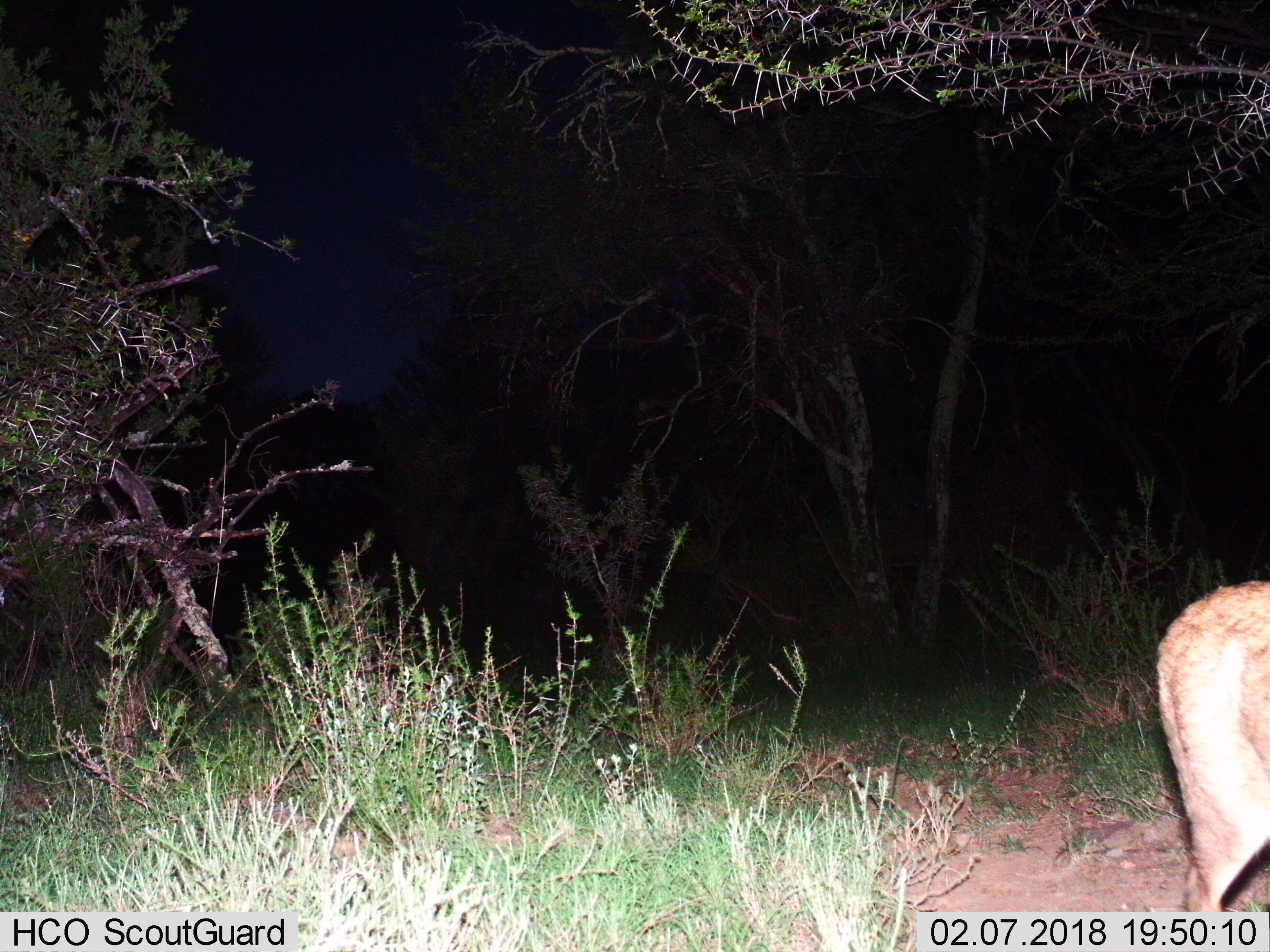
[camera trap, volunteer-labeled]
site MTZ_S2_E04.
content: unidentified animal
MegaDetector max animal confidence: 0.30